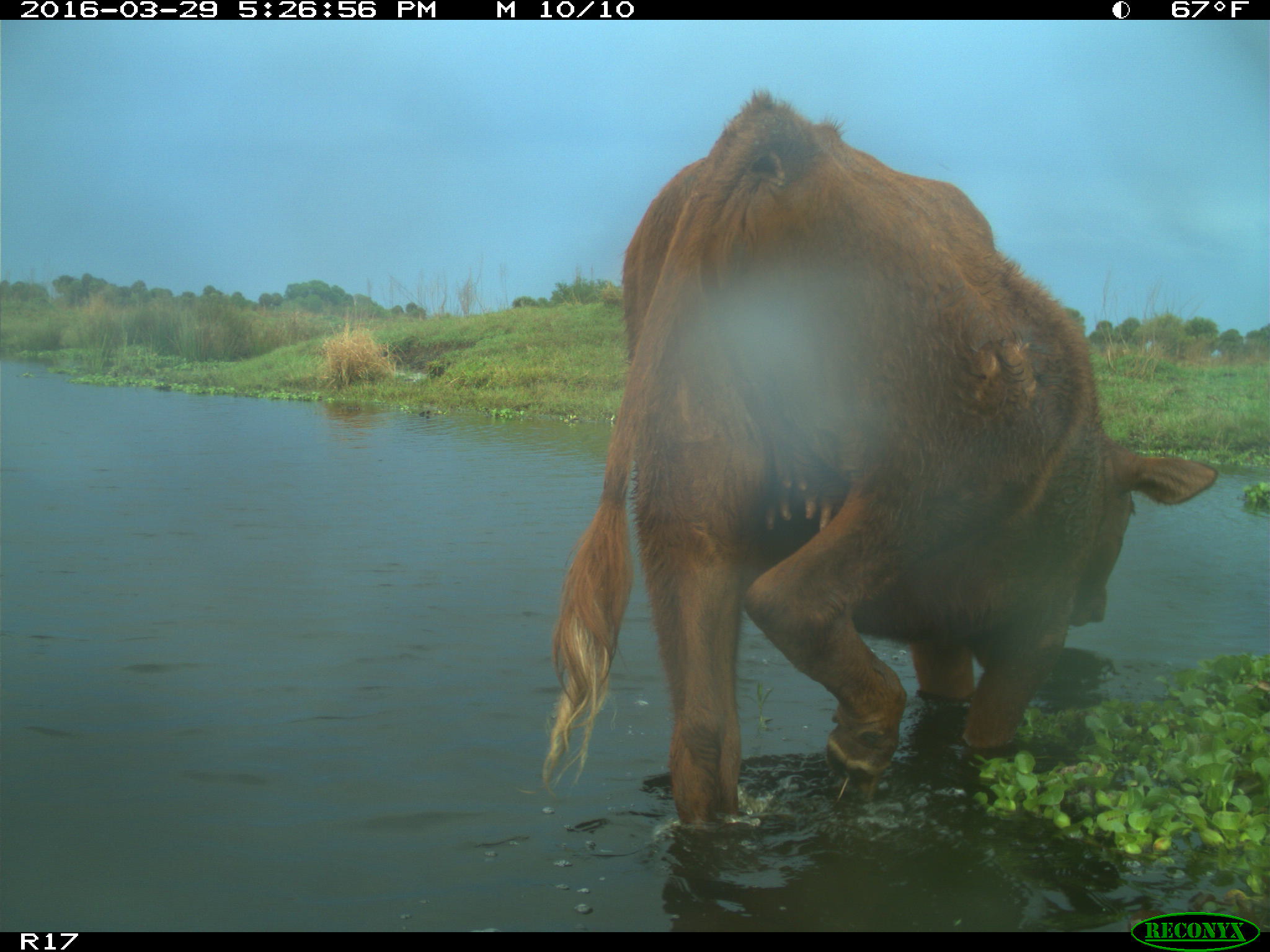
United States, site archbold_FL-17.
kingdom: Animalia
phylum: Chordata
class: Mammalia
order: Artiodactyla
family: Bovidae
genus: Bos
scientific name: Bos taurus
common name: domestic cow